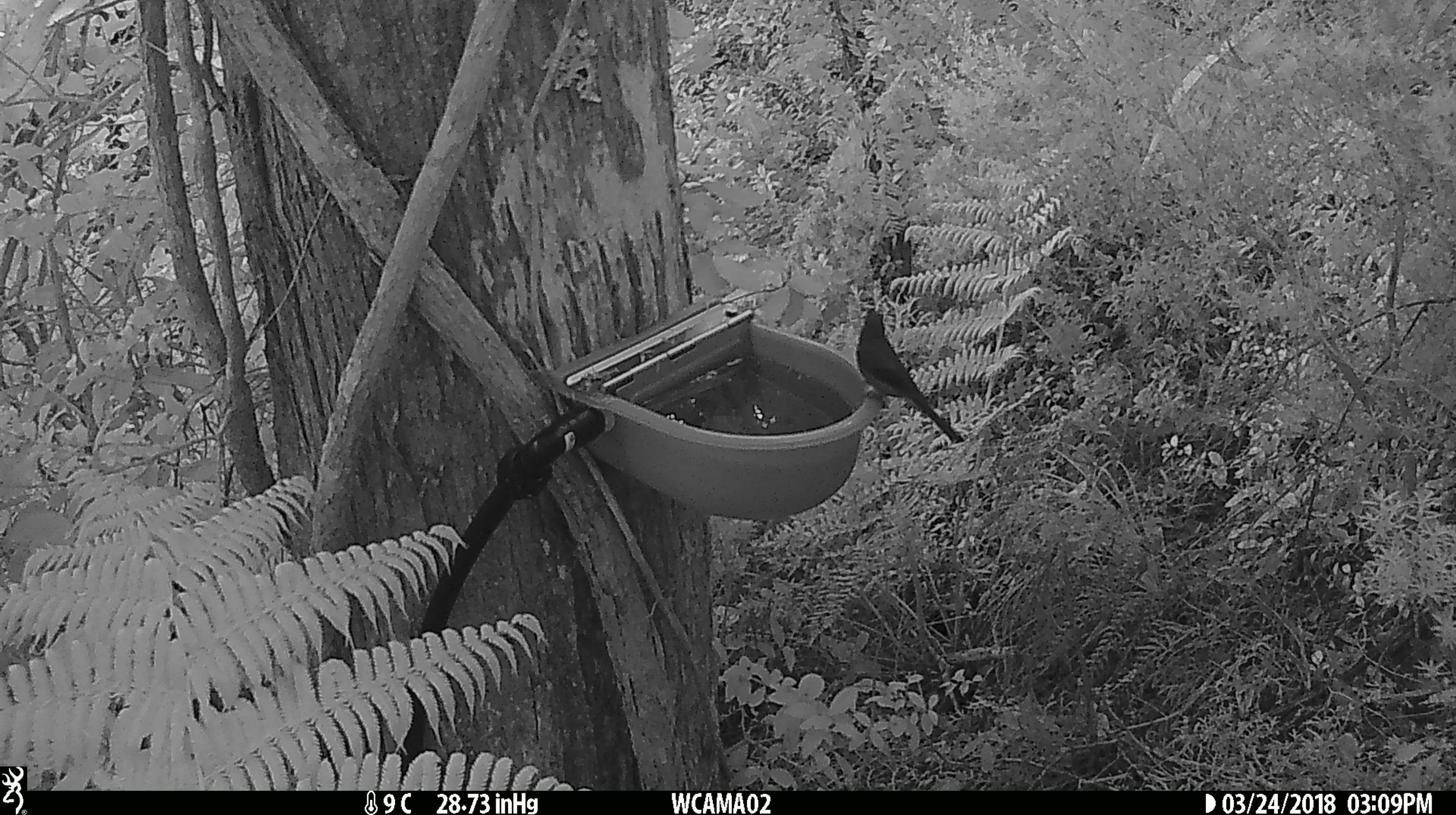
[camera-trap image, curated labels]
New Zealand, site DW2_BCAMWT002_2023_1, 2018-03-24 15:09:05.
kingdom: Animalia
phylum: Chordata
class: Aves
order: Passeriformes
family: Meliphagidae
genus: Anthornis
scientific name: Anthornis melanura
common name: new zealand bellbird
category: bellbird